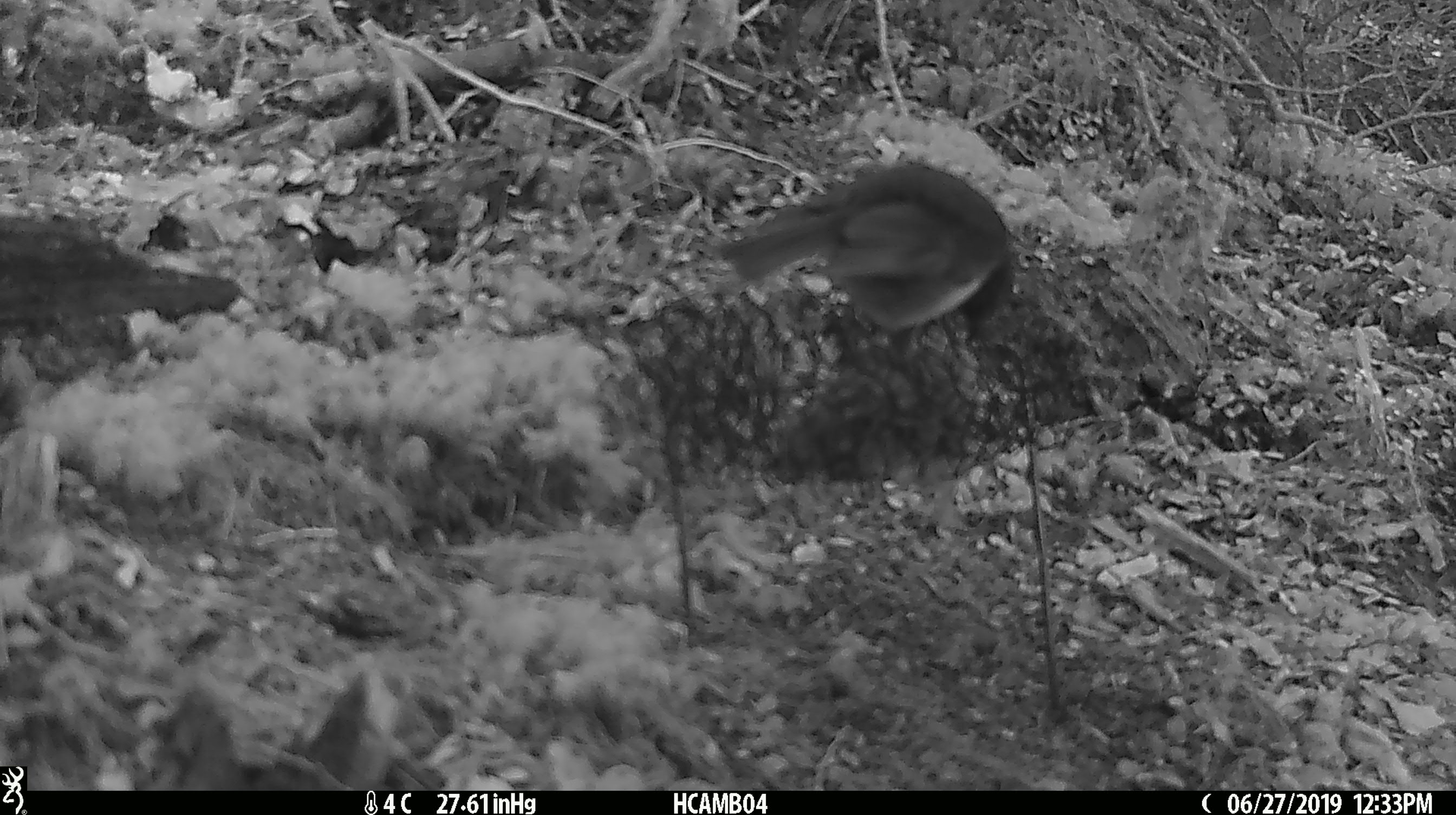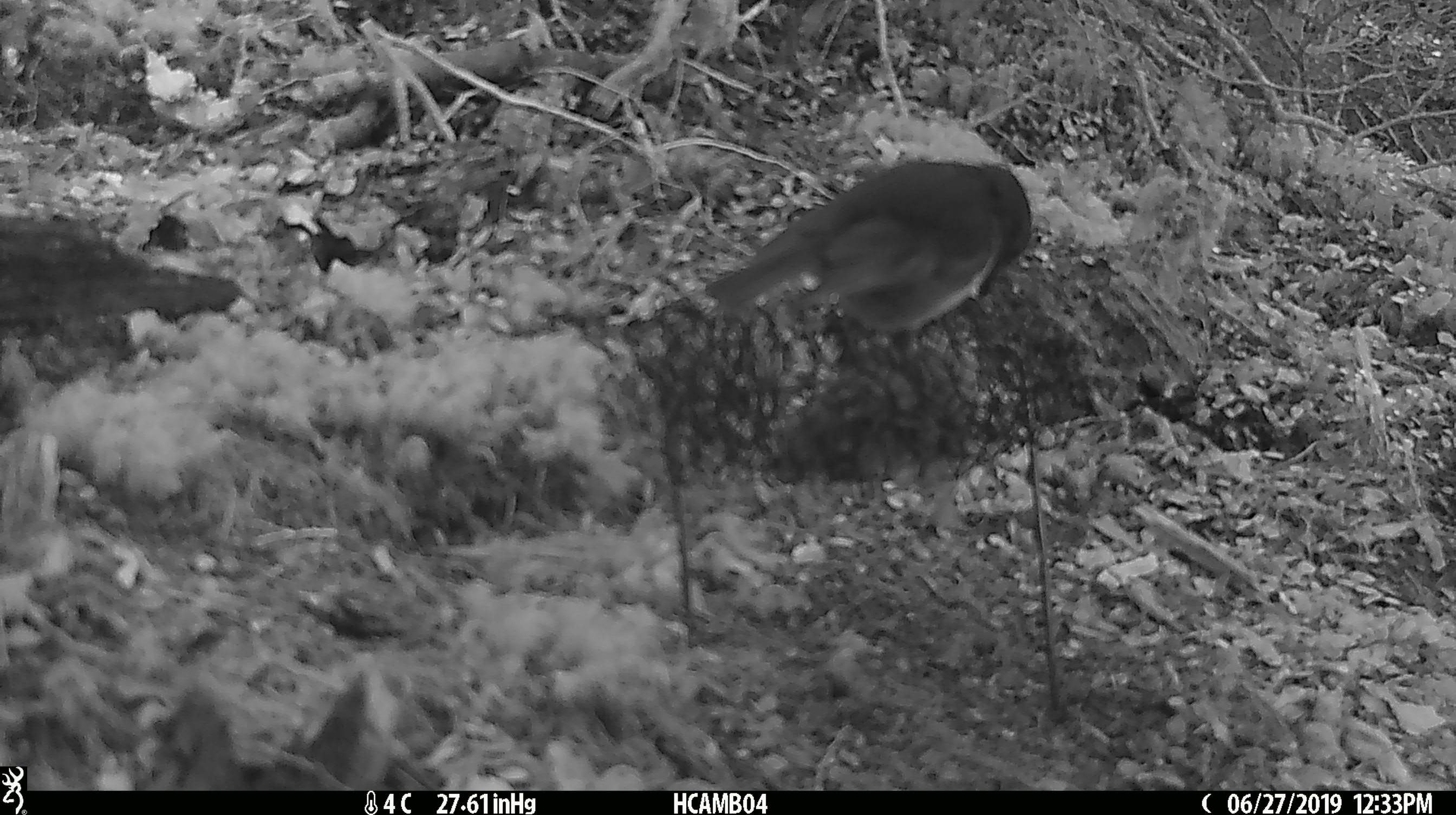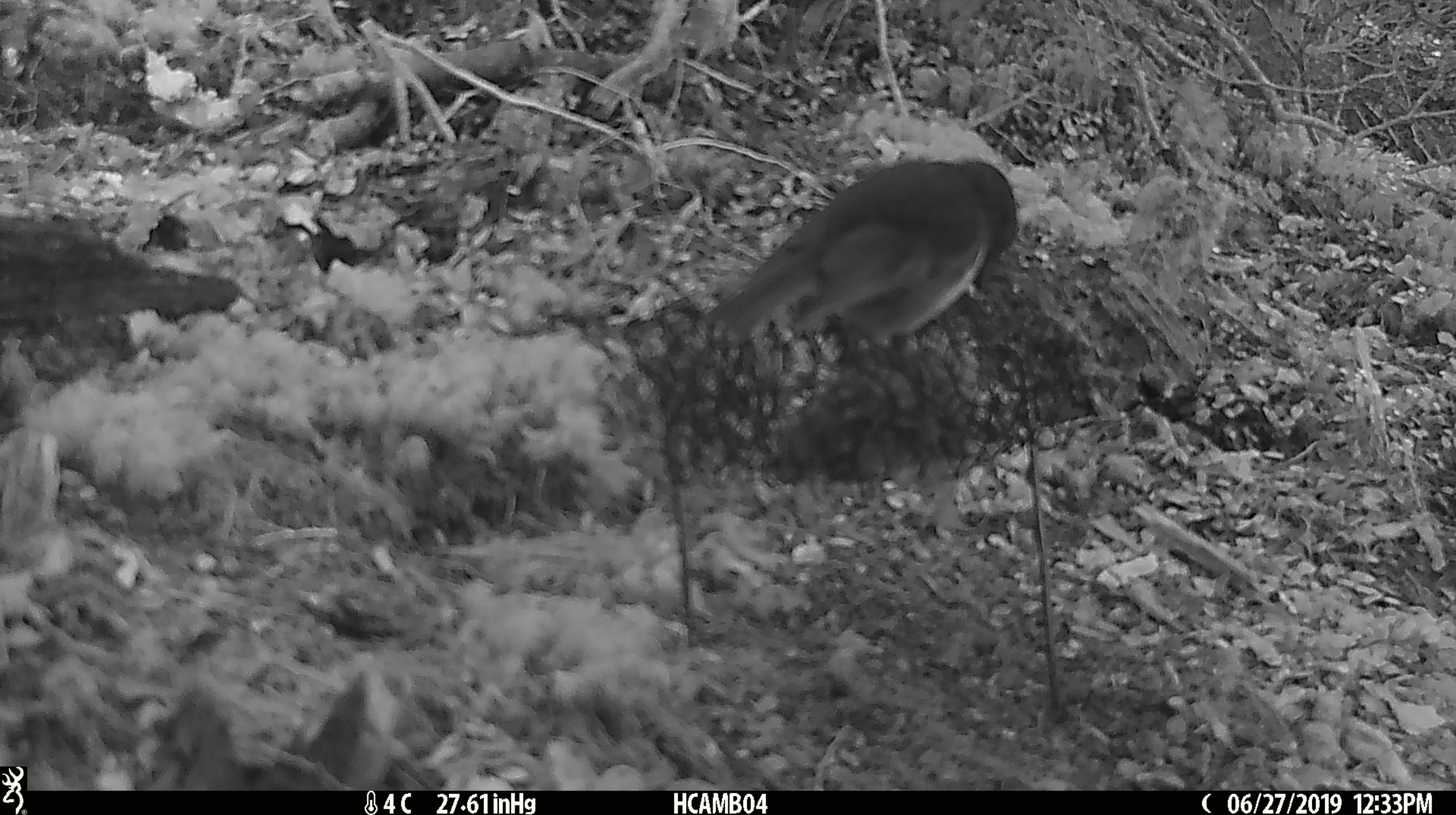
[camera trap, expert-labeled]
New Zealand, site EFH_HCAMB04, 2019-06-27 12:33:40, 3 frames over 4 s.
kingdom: Animalia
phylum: Chordata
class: Aves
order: Passeriformes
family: Petroicidae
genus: Petroica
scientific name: Petroica australis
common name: new zealand robin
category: robin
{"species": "robin (new zealand robin) (Petroica australis)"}